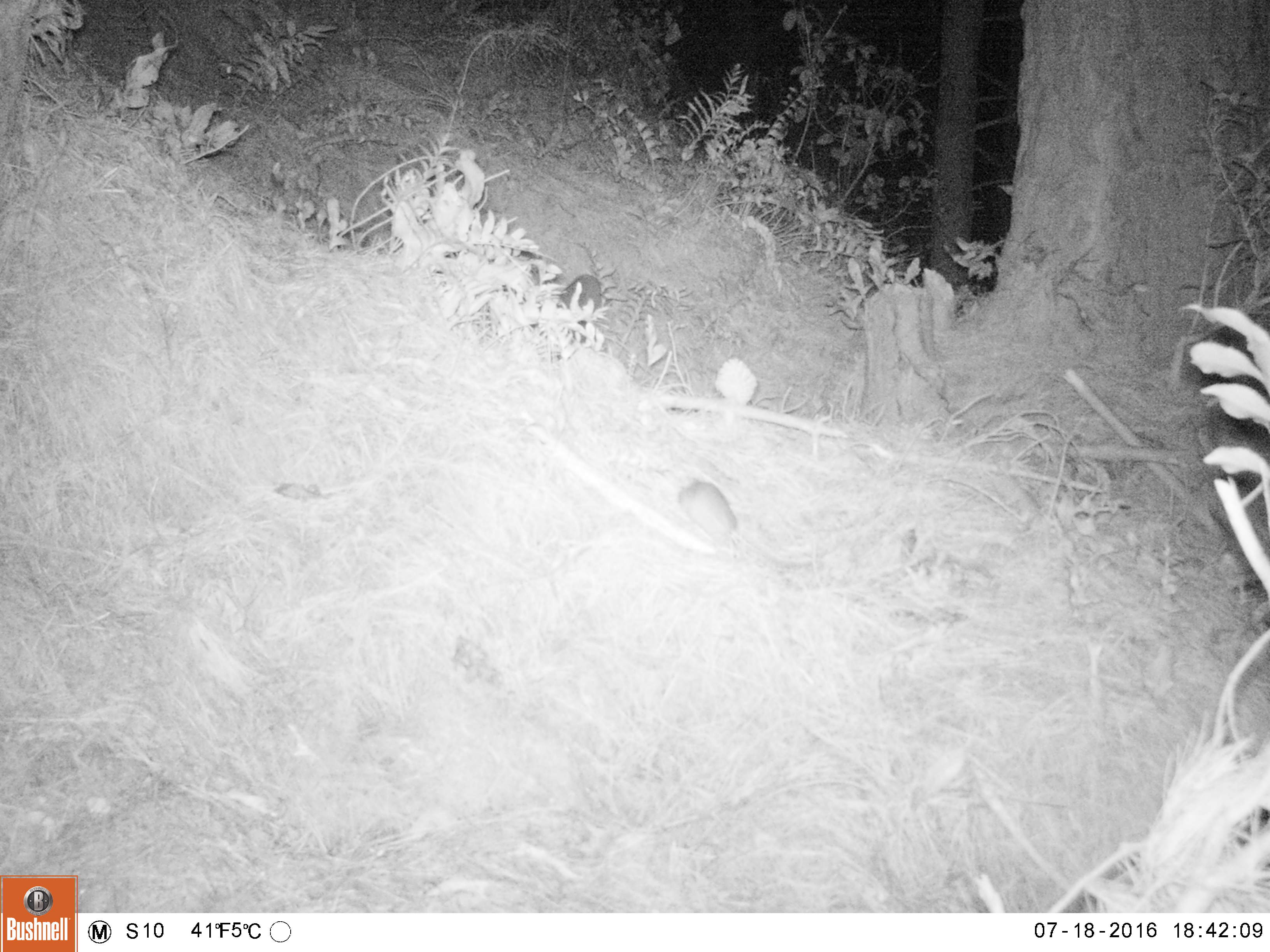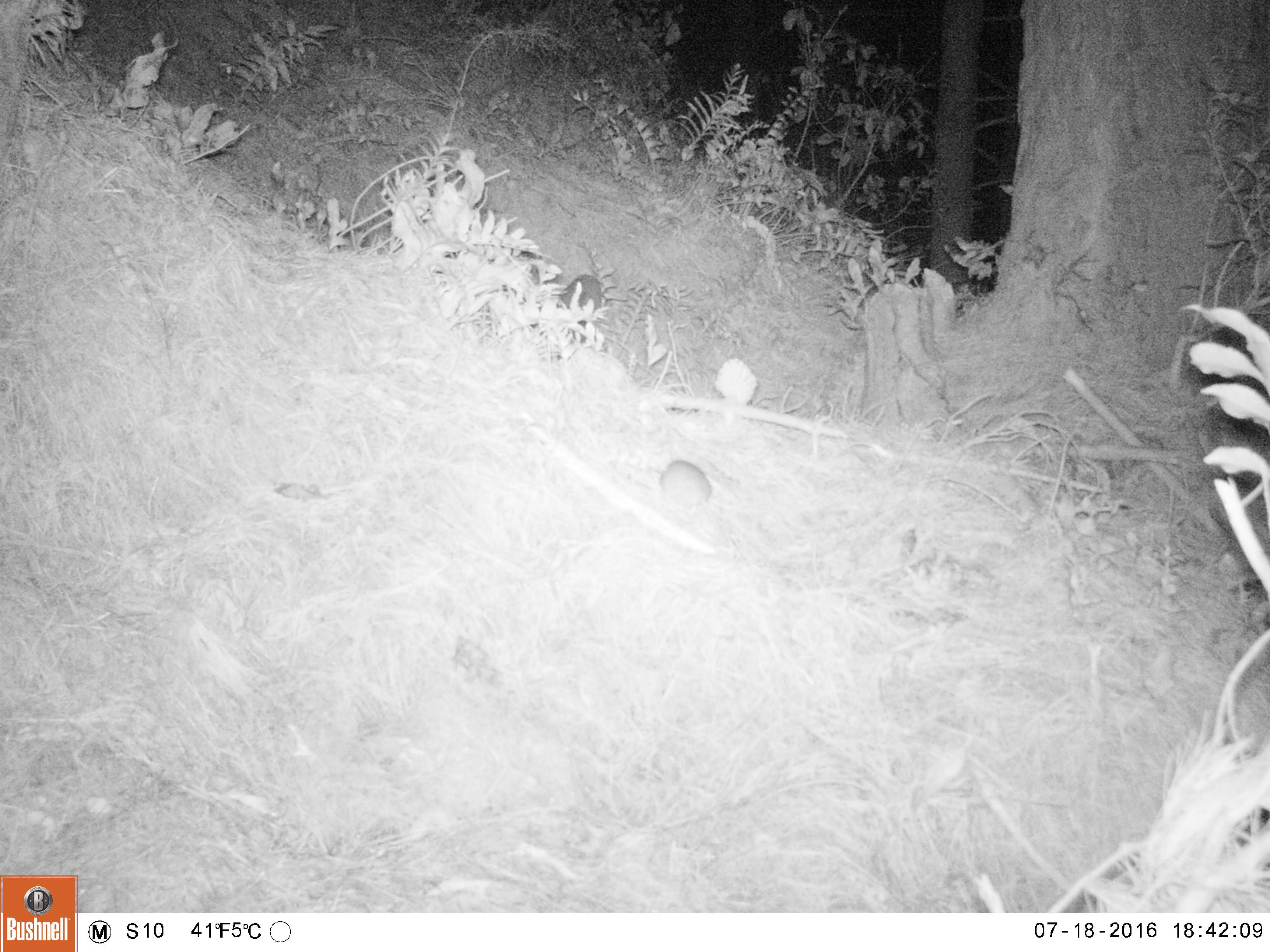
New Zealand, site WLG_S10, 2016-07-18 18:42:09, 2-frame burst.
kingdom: Animalia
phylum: Chordata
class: Mammalia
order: Rodentia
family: Muridae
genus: Rattus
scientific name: Rattus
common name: rat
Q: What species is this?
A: Rat (Rattus).